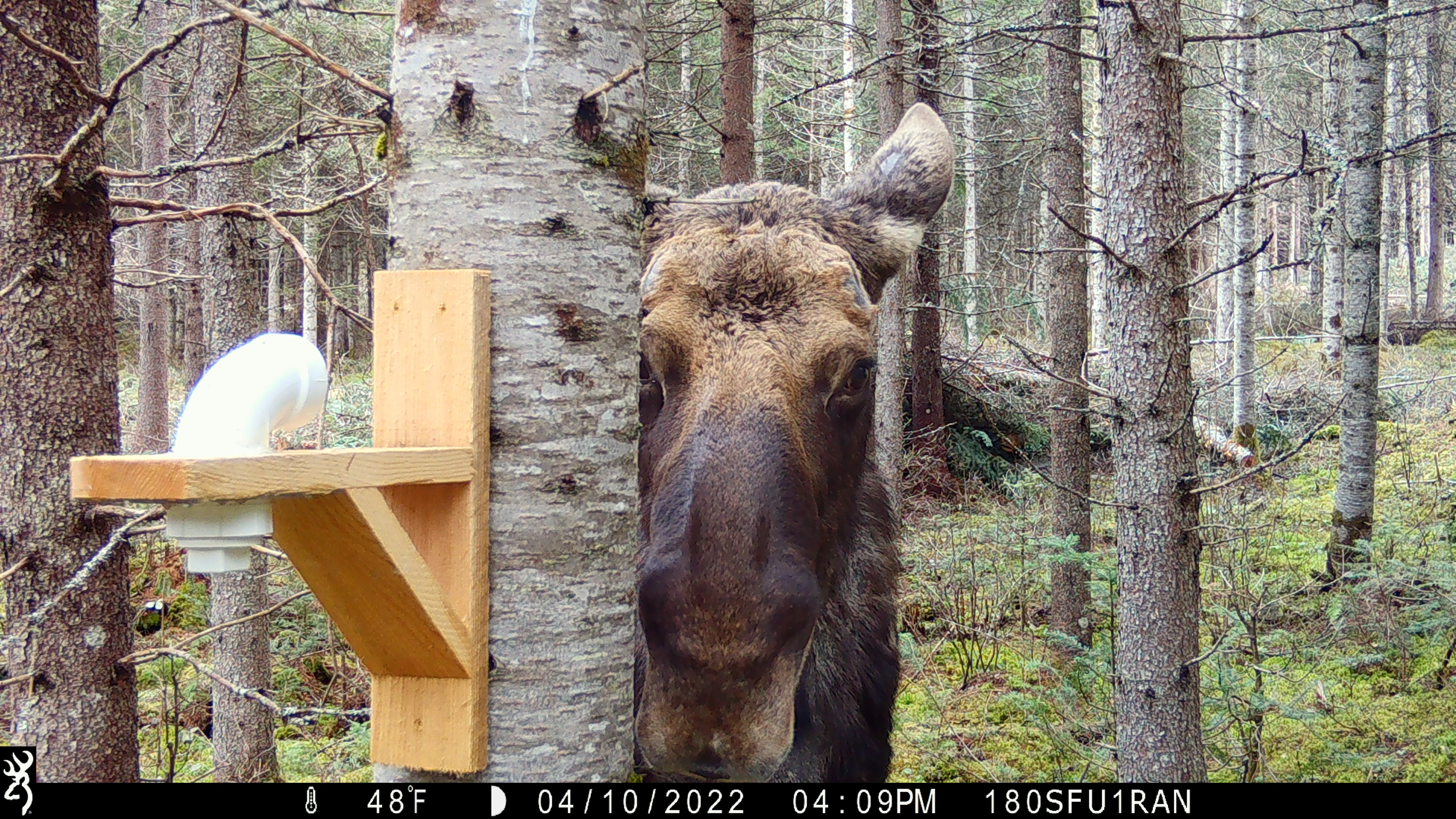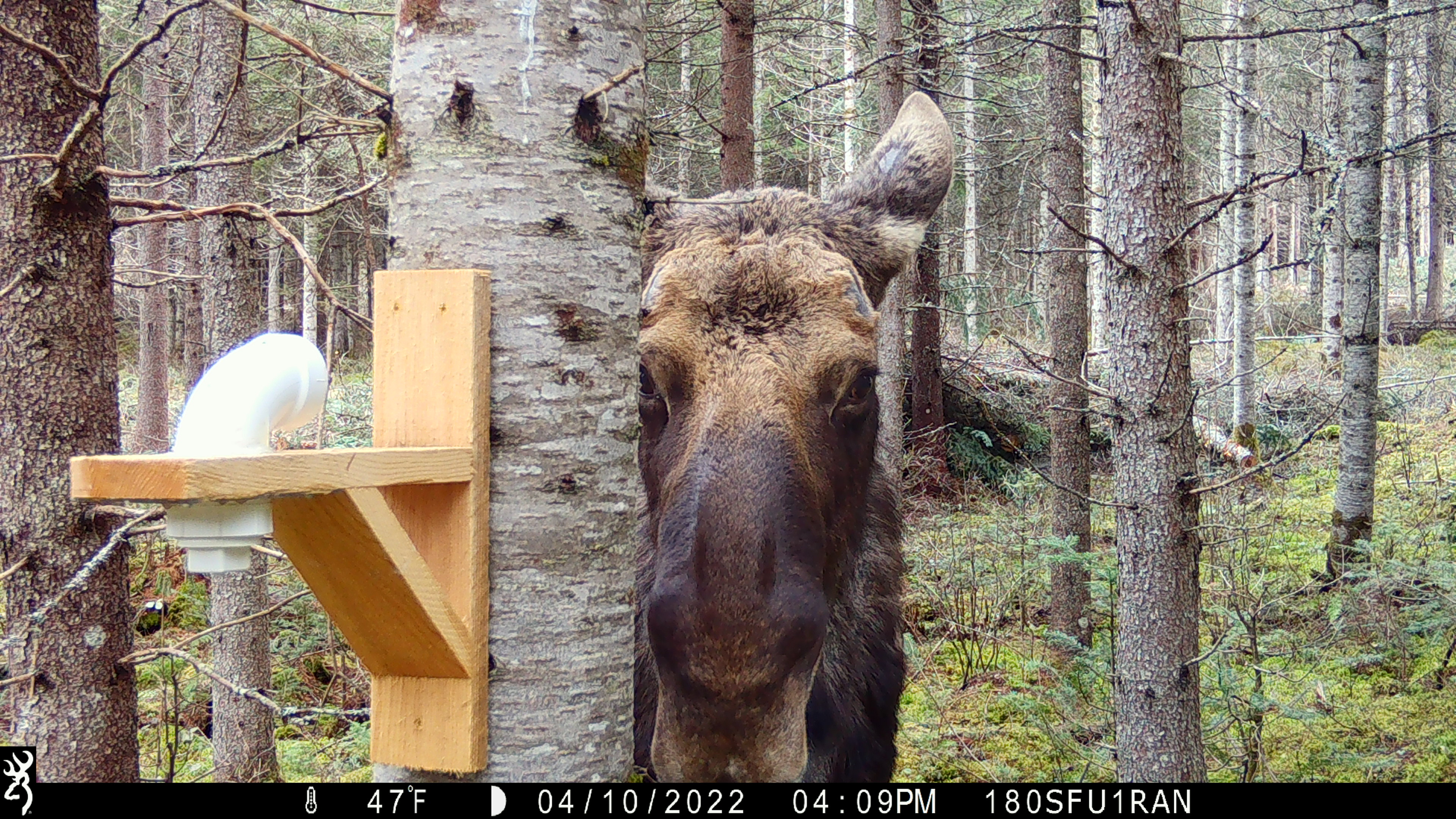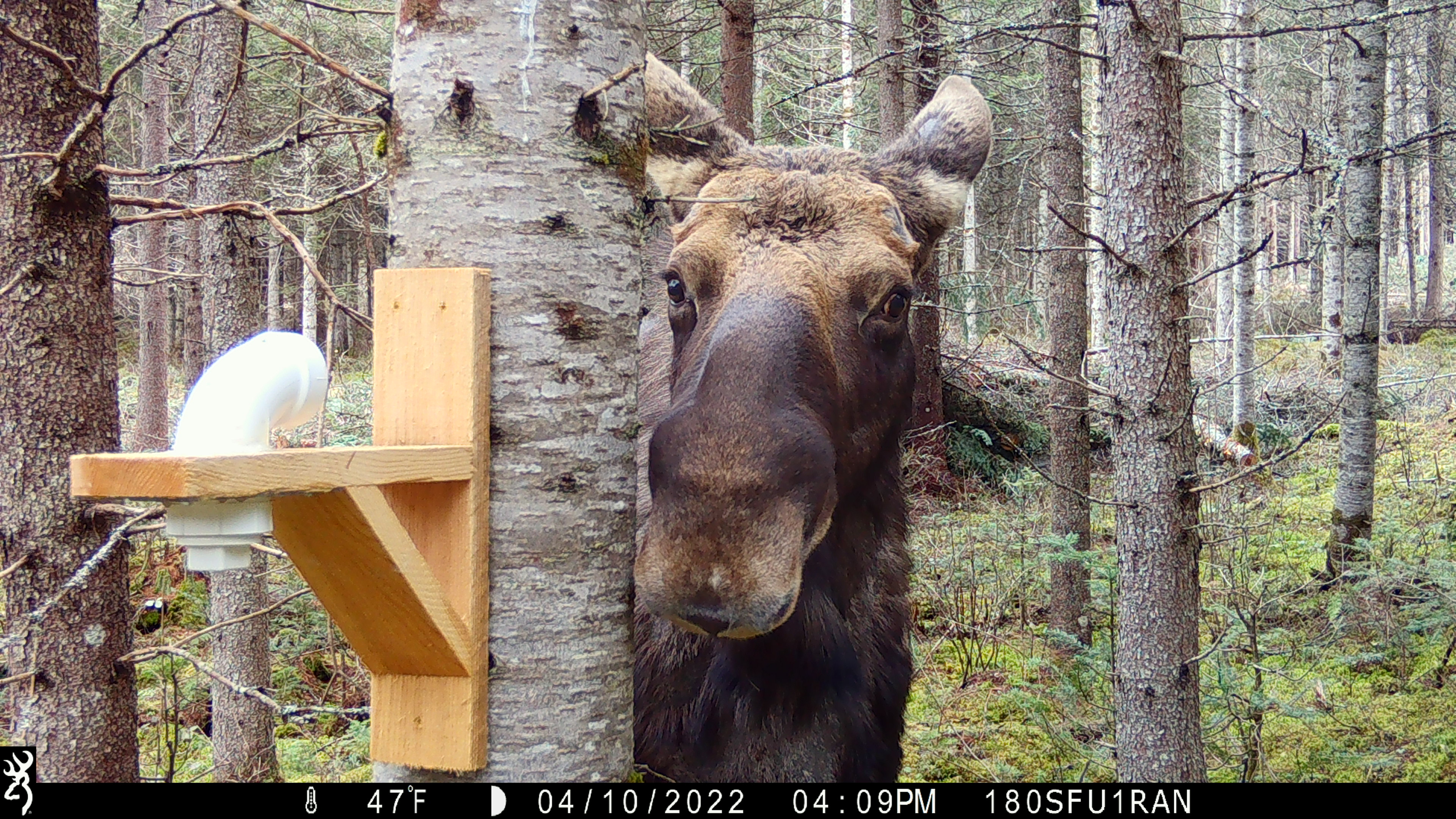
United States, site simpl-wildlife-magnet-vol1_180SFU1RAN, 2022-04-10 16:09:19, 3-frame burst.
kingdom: Animalia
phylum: Chordata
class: Mammalia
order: Artiodactyla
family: Cervidae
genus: Alces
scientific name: Alces alces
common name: moose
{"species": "moose (Alces alces)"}